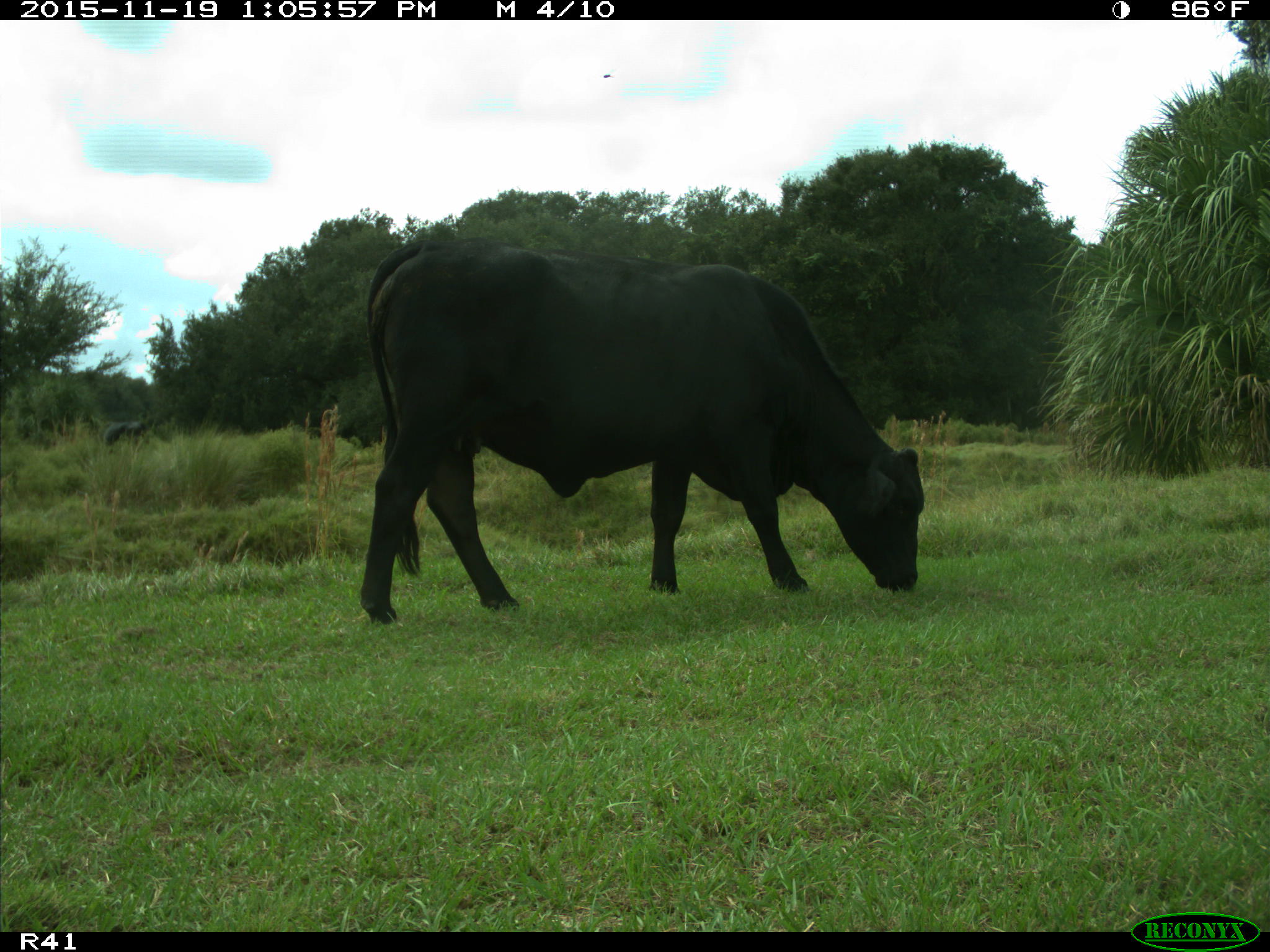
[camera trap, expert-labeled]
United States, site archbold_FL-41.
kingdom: Animalia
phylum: Chordata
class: Mammalia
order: Artiodactyla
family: Bovidae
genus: Bos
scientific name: Bos taurus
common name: domestic cow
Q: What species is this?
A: Bos taurus (domestic cow).